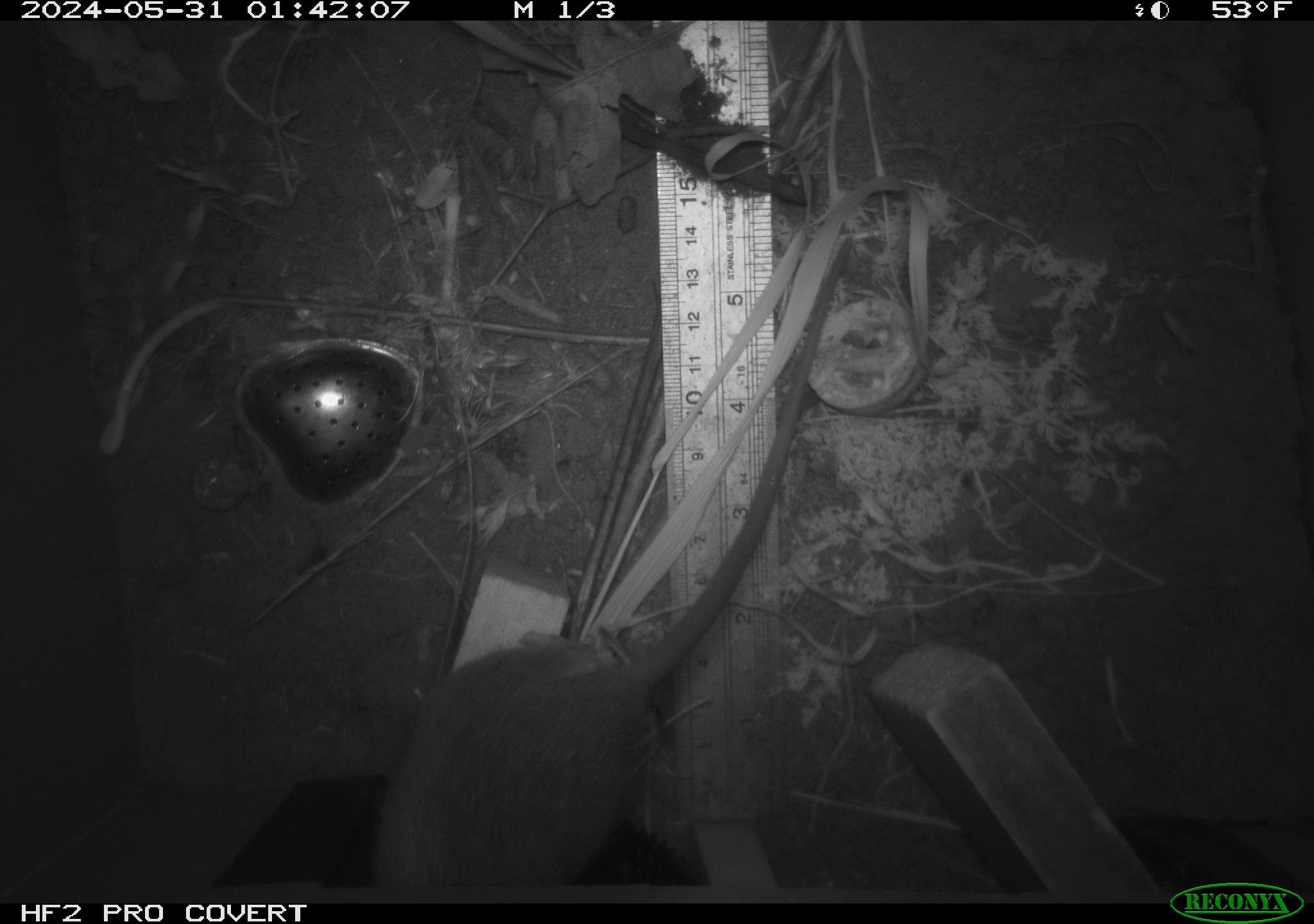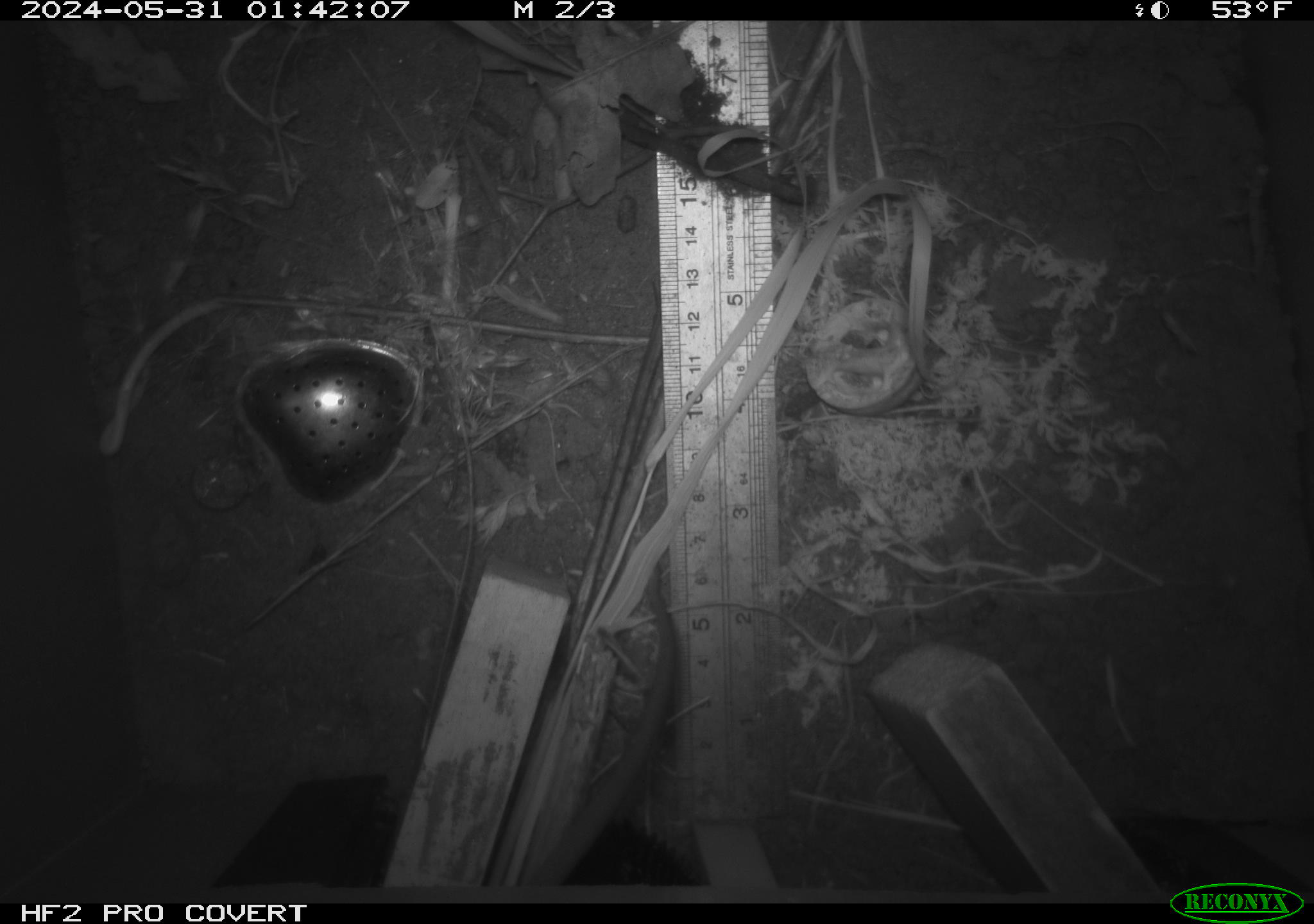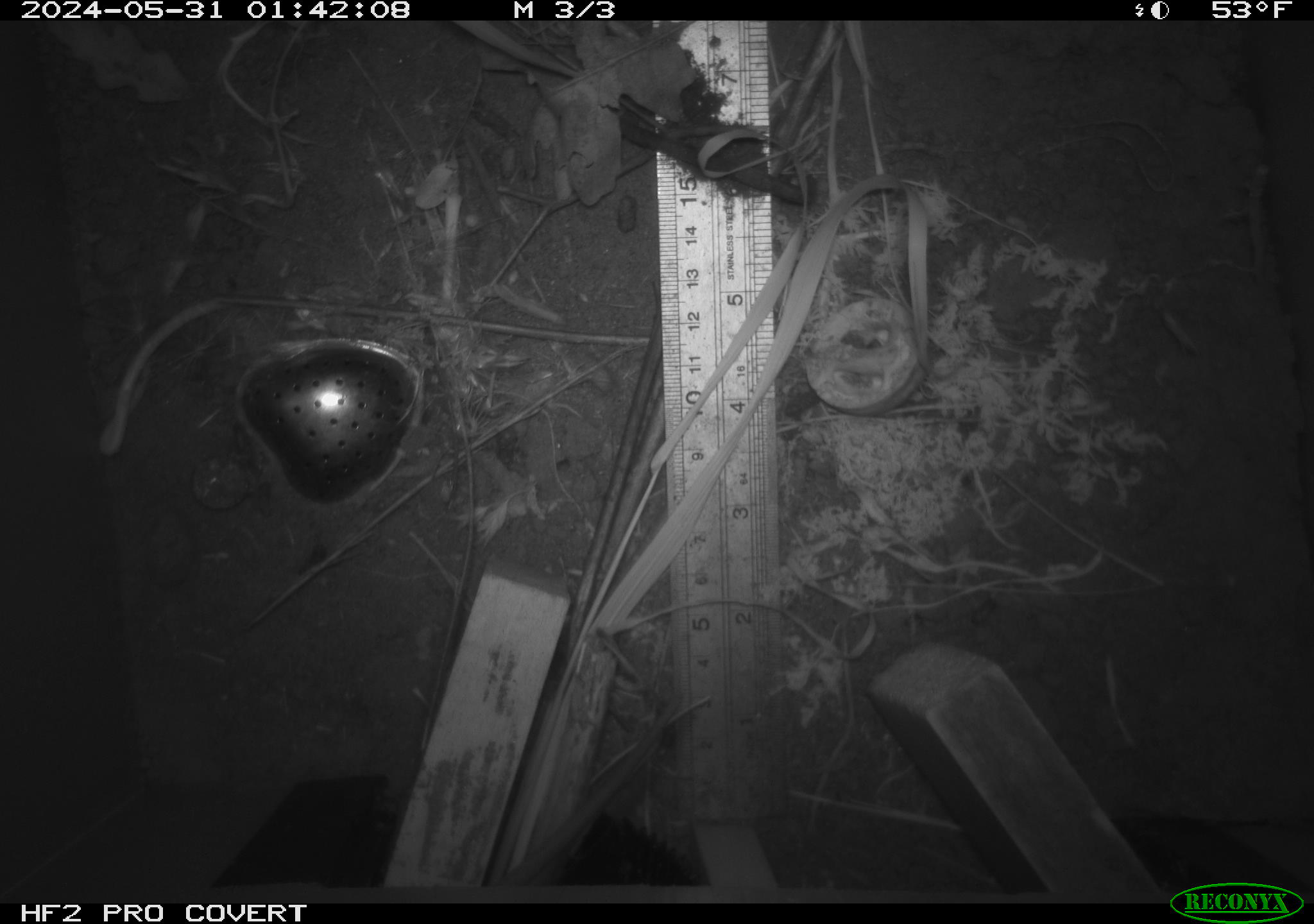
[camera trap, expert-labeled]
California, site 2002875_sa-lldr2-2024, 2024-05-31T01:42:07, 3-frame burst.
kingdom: Animalia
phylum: Chordata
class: Mammalia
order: Rodentia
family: Muridae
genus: Rattus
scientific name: Rattus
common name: rat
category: rattus species